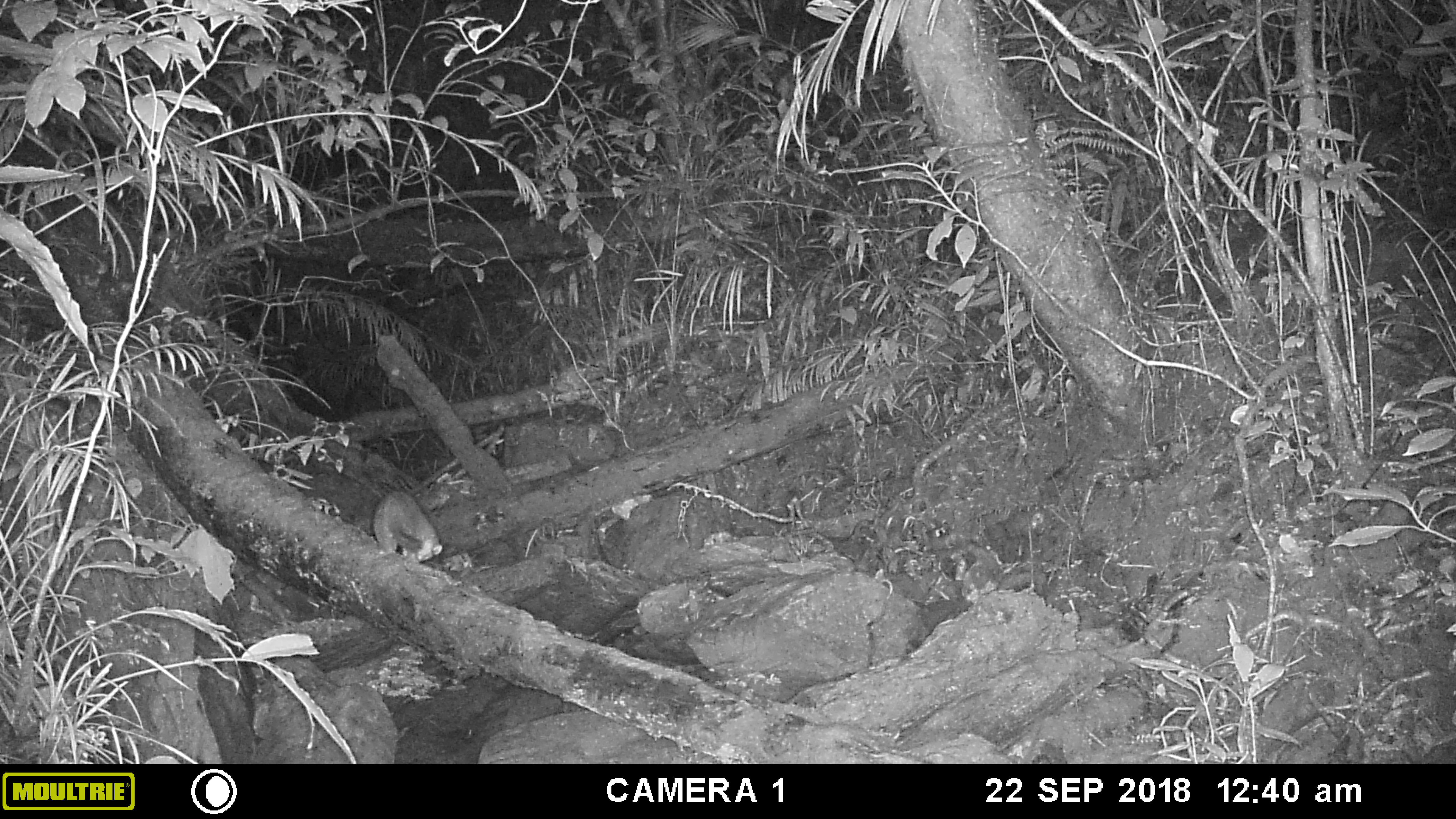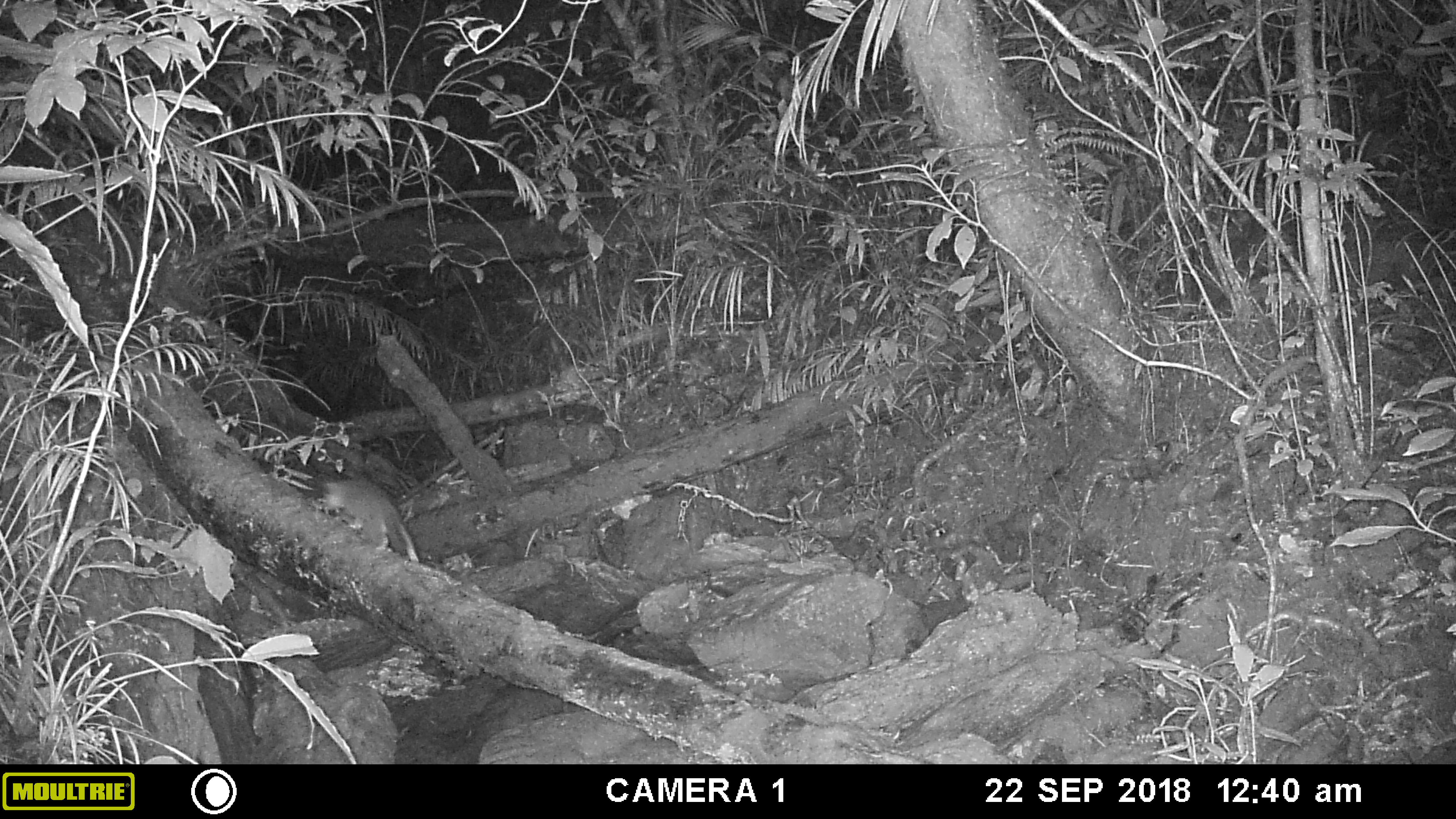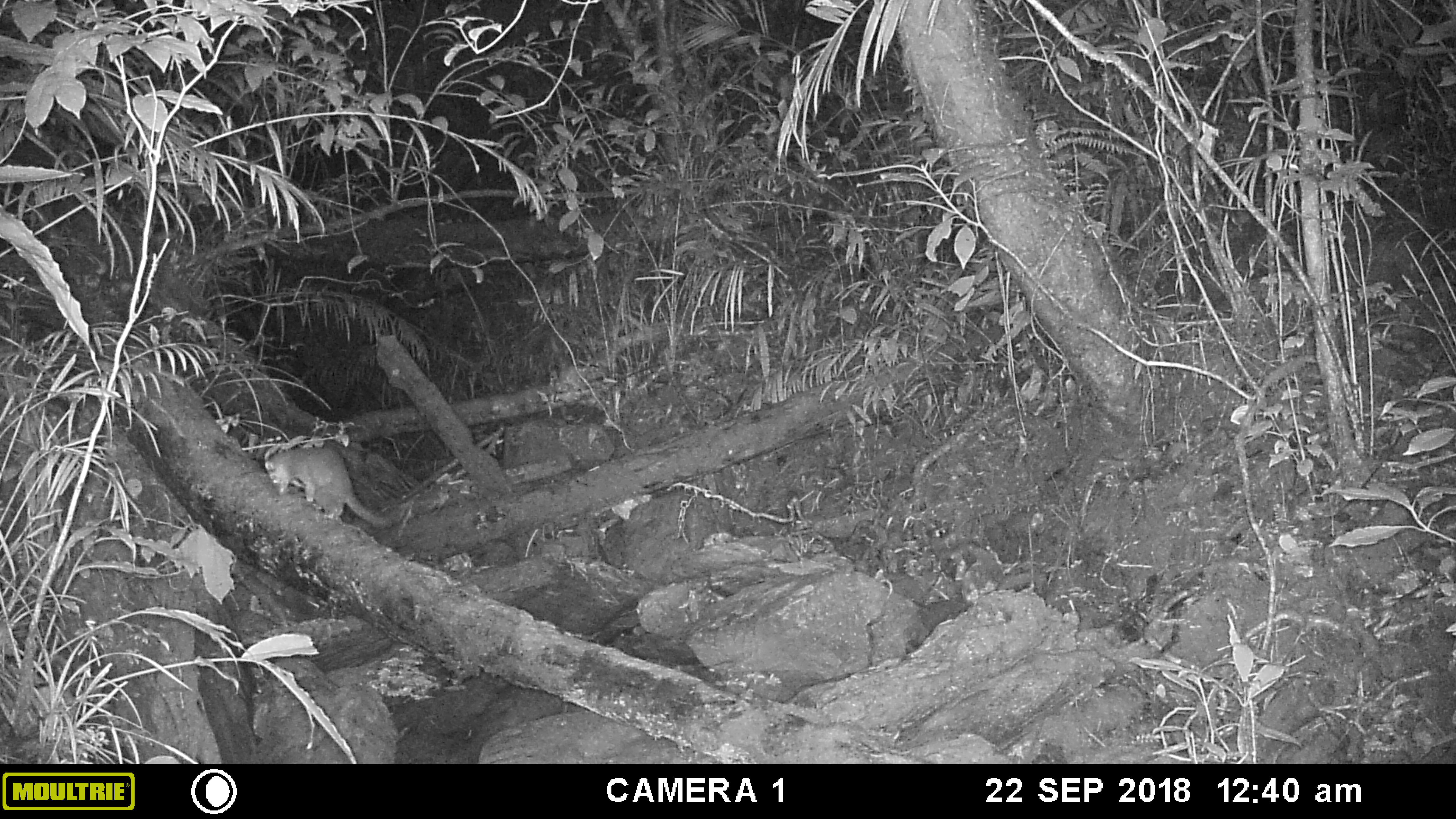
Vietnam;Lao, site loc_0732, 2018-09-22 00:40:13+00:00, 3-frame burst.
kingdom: Animalia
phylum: Chordata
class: Mammalia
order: Carnivora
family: Mustelidae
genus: Melogale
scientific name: Melogale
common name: ferret badger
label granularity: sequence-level